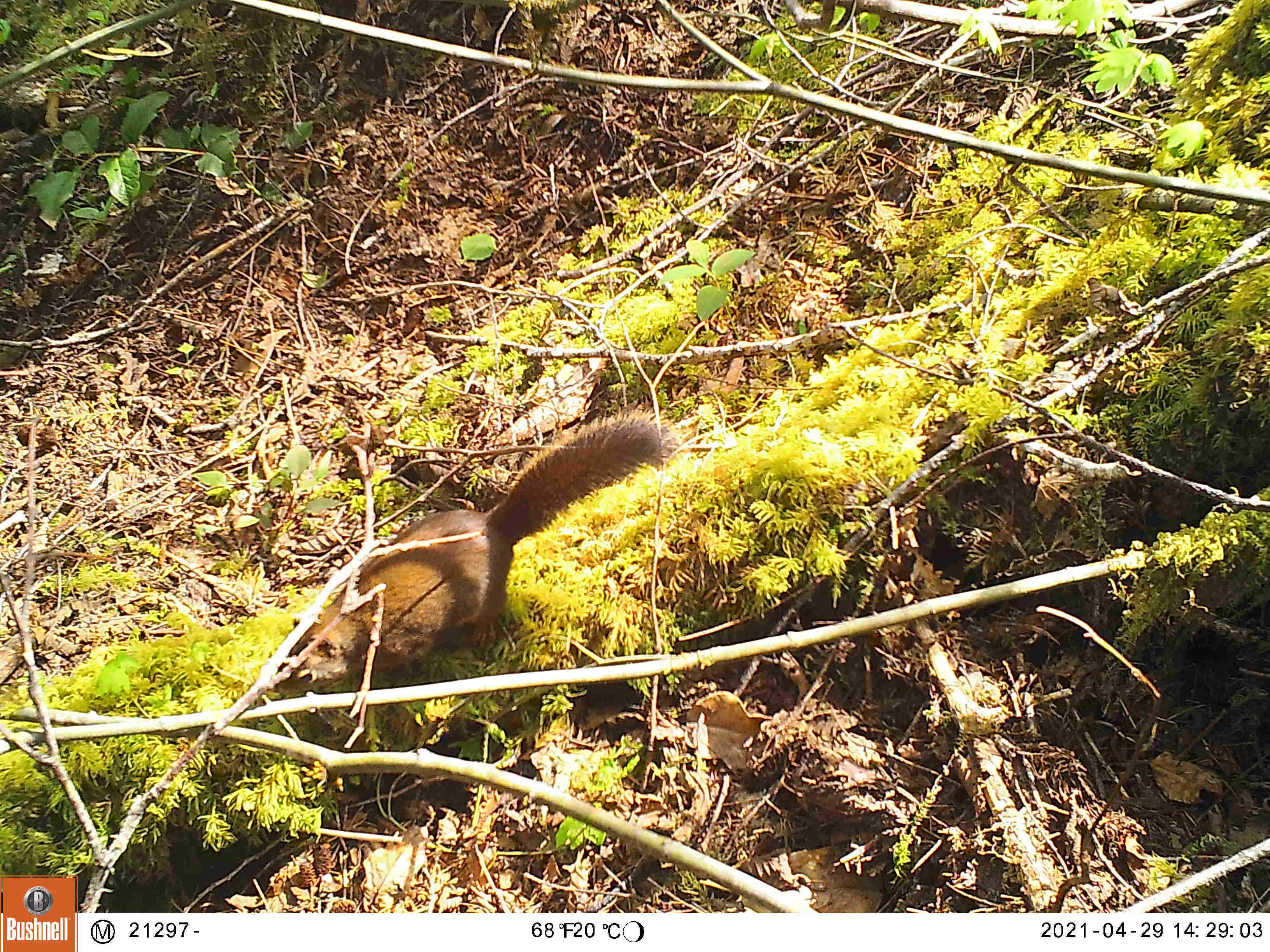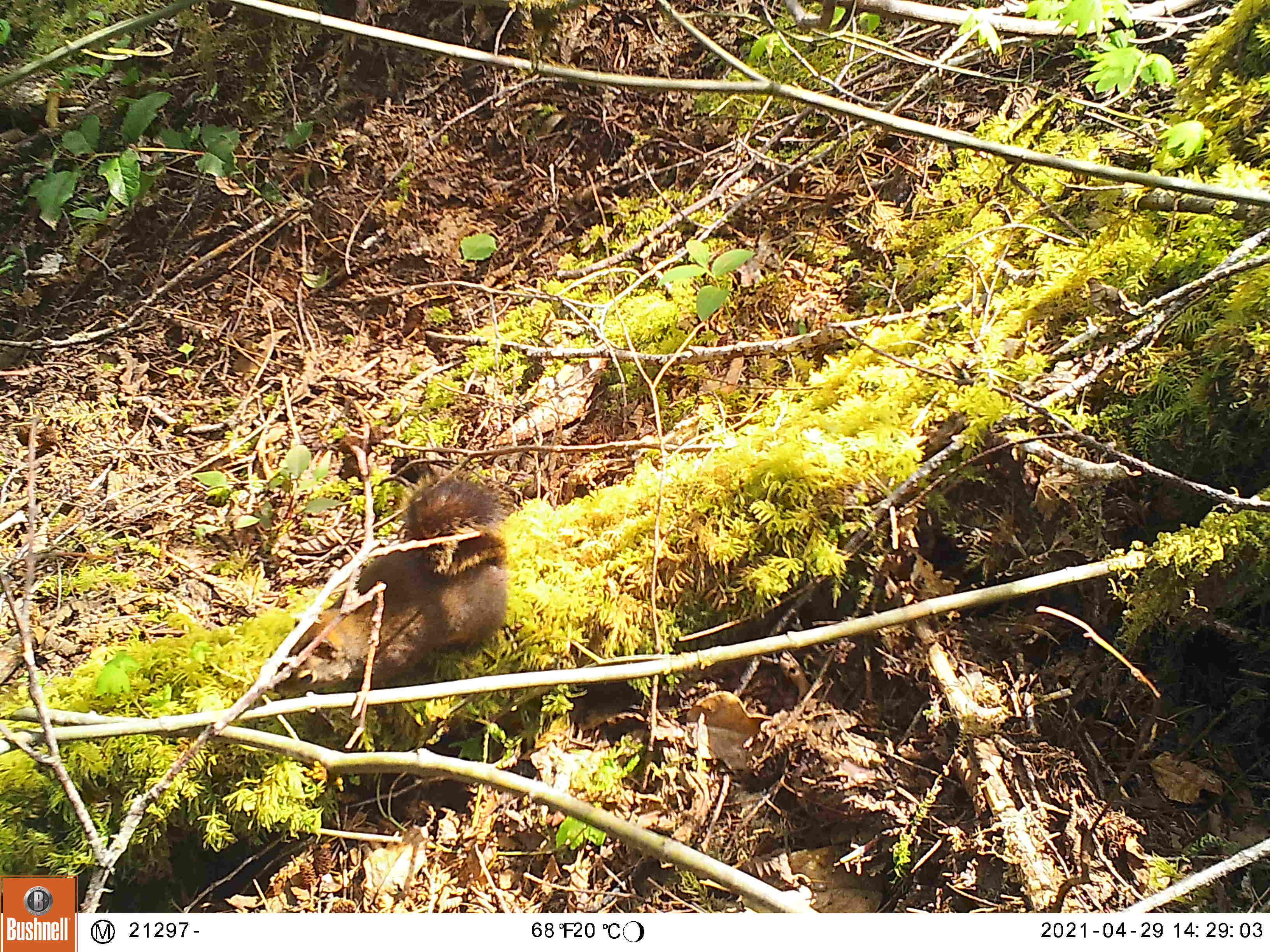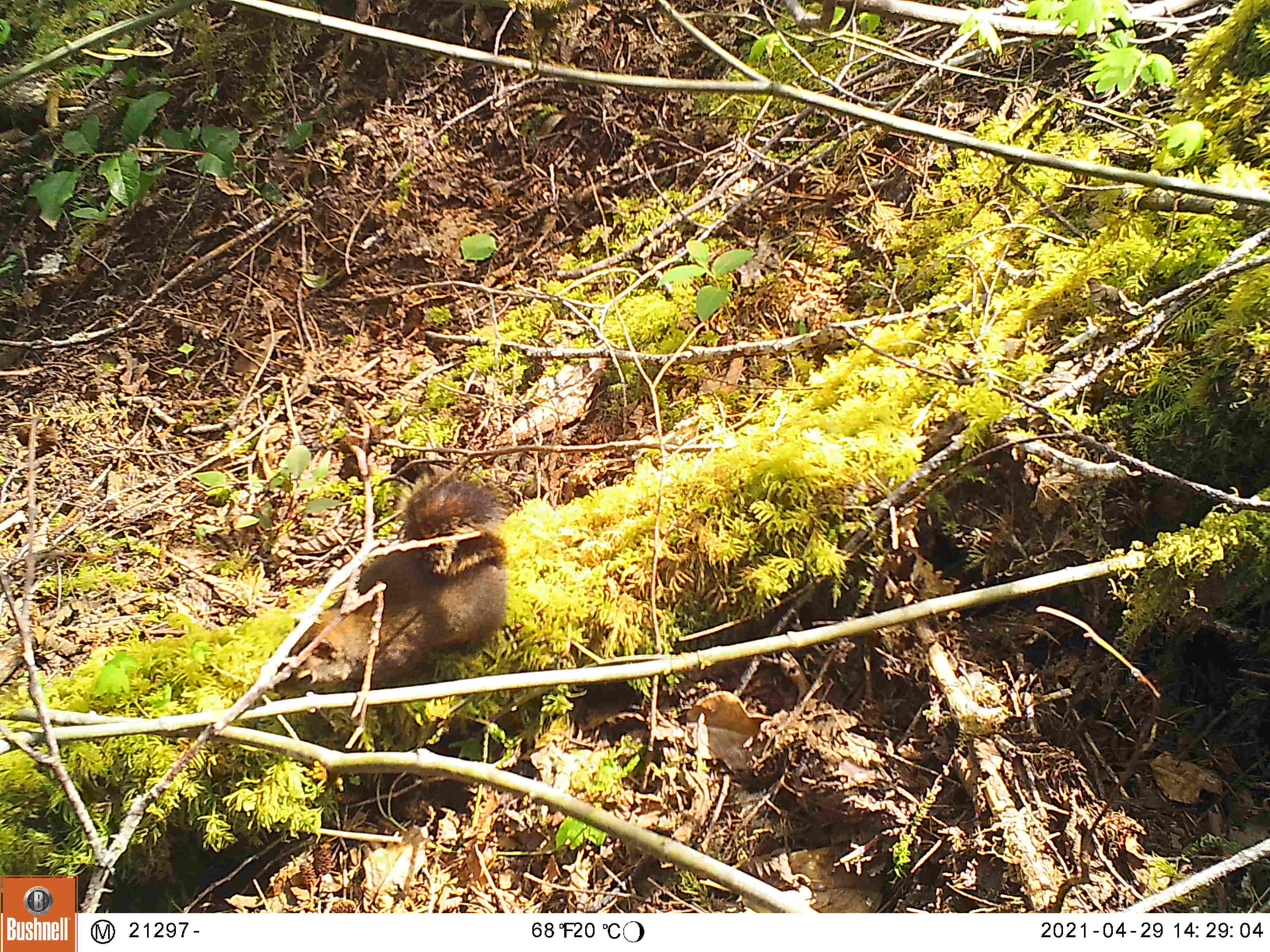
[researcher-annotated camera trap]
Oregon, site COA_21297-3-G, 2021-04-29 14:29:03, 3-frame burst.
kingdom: Animalia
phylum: Chordata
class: Mammalia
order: Rodentia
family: Sciuridae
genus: Tamiasciurus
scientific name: Tamiasciurus douglasii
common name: douglas squirrel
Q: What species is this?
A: Douglas squirrel (Tamiasciurus douglasii).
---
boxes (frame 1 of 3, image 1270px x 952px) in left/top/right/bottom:
douglas squirrel: 272/409/672/692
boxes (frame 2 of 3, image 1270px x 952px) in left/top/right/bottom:
douglas squirrel: 267/472/515/704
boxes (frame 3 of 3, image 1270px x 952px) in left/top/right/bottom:
douglas squirrel: 272/470/511/704